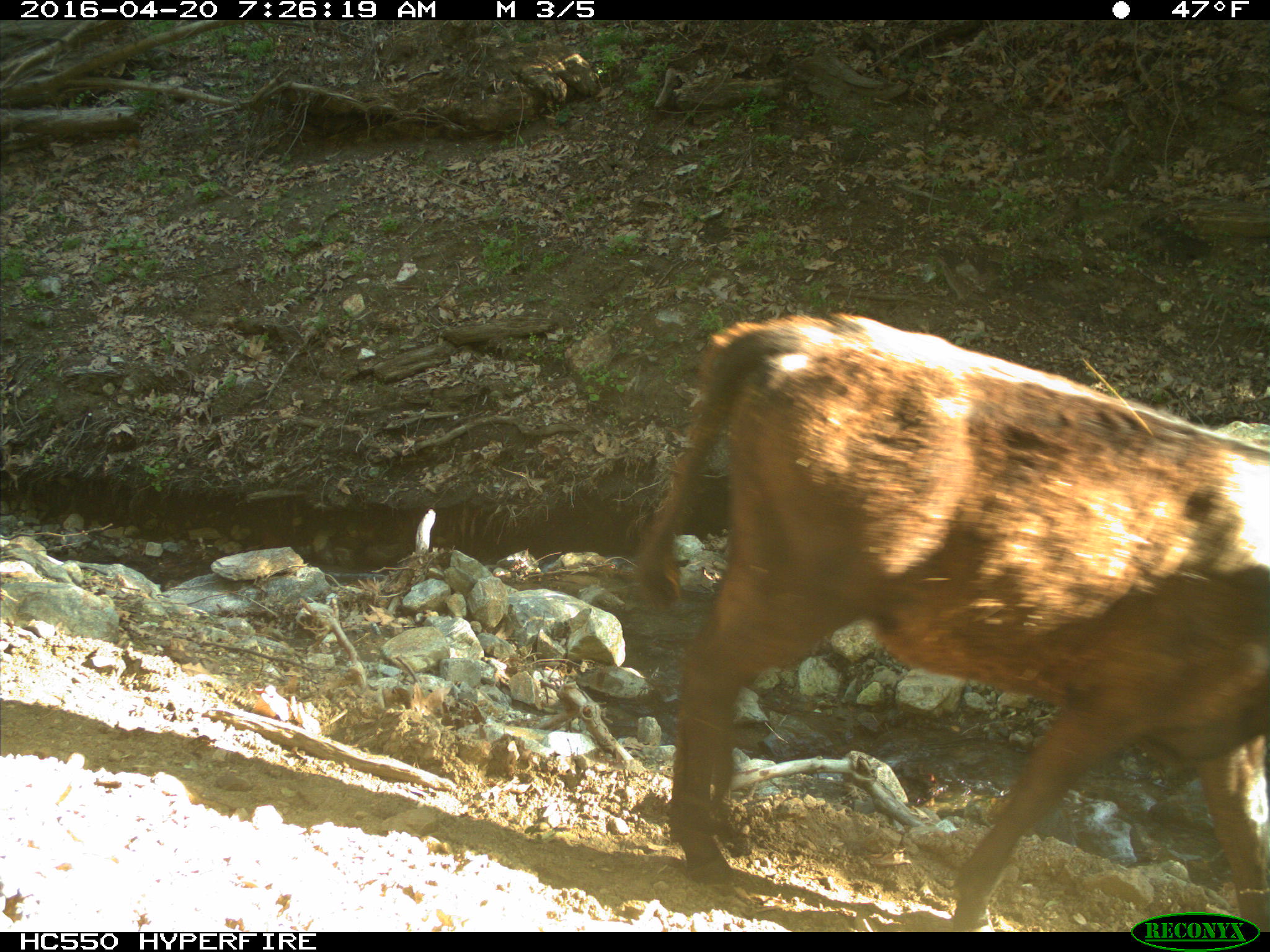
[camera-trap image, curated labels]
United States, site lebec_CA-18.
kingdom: Animalia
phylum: Chordata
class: Mammalia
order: Artiodactyla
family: Bovidae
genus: Bos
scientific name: Bos taurus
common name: domestic cow